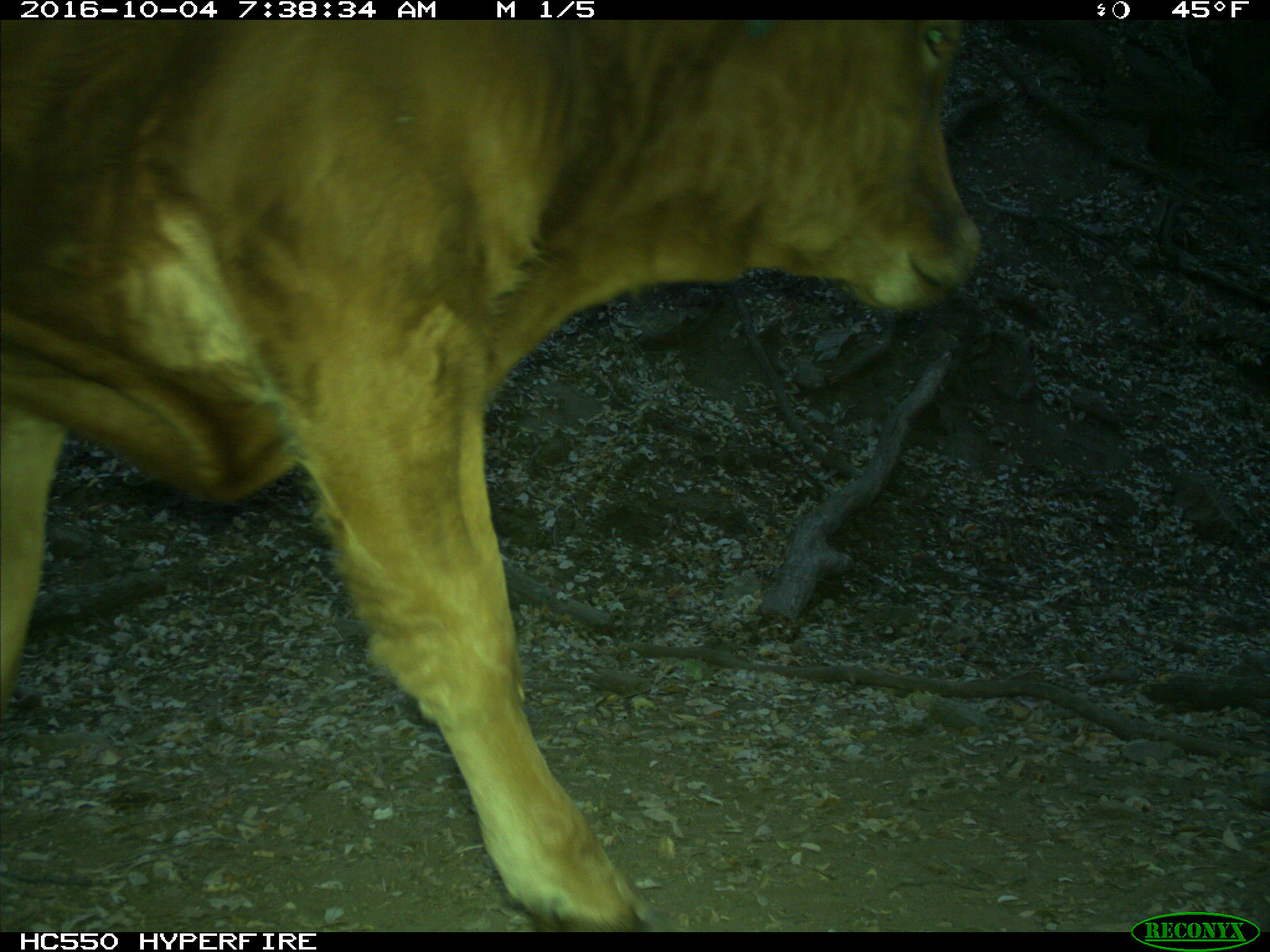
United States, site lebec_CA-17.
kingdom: Animalia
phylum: Chordata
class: Mammalia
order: Artiodactyla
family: Bovidae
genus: Bos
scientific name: Bos taurus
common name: domestic cow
Bos taurus (domestic cow).